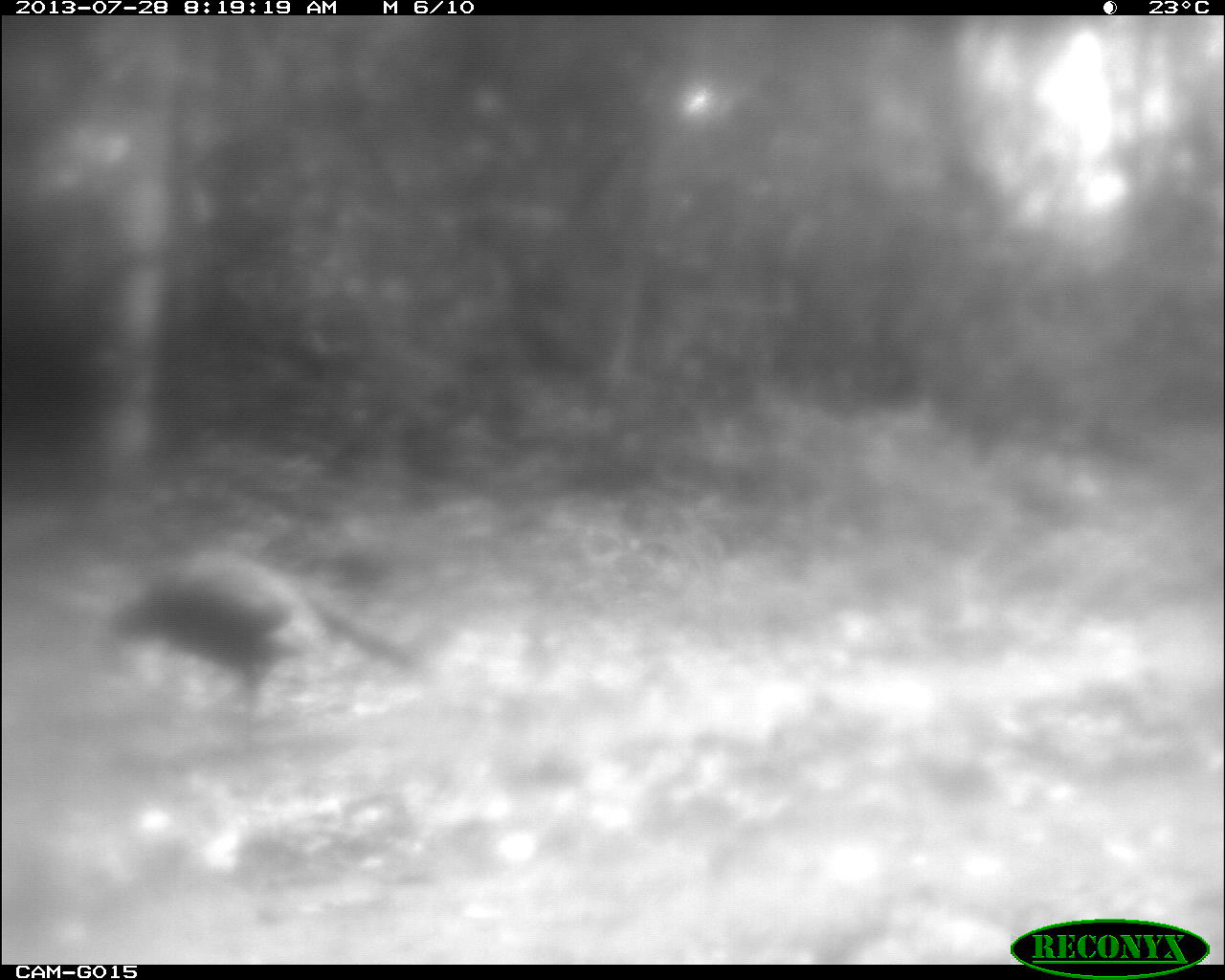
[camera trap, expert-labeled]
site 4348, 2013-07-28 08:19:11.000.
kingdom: Animalia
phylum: Chordata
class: Aves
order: Galliformes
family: Phasianidae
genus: Meleagris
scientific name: Meleagris ocellata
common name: ocellated turkey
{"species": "Meleagris ocellata (ocellated turkey)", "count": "1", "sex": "male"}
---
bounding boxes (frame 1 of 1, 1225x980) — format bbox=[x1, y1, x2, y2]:
meleagris ocellata: bbox=[106, 551, 414, 726]